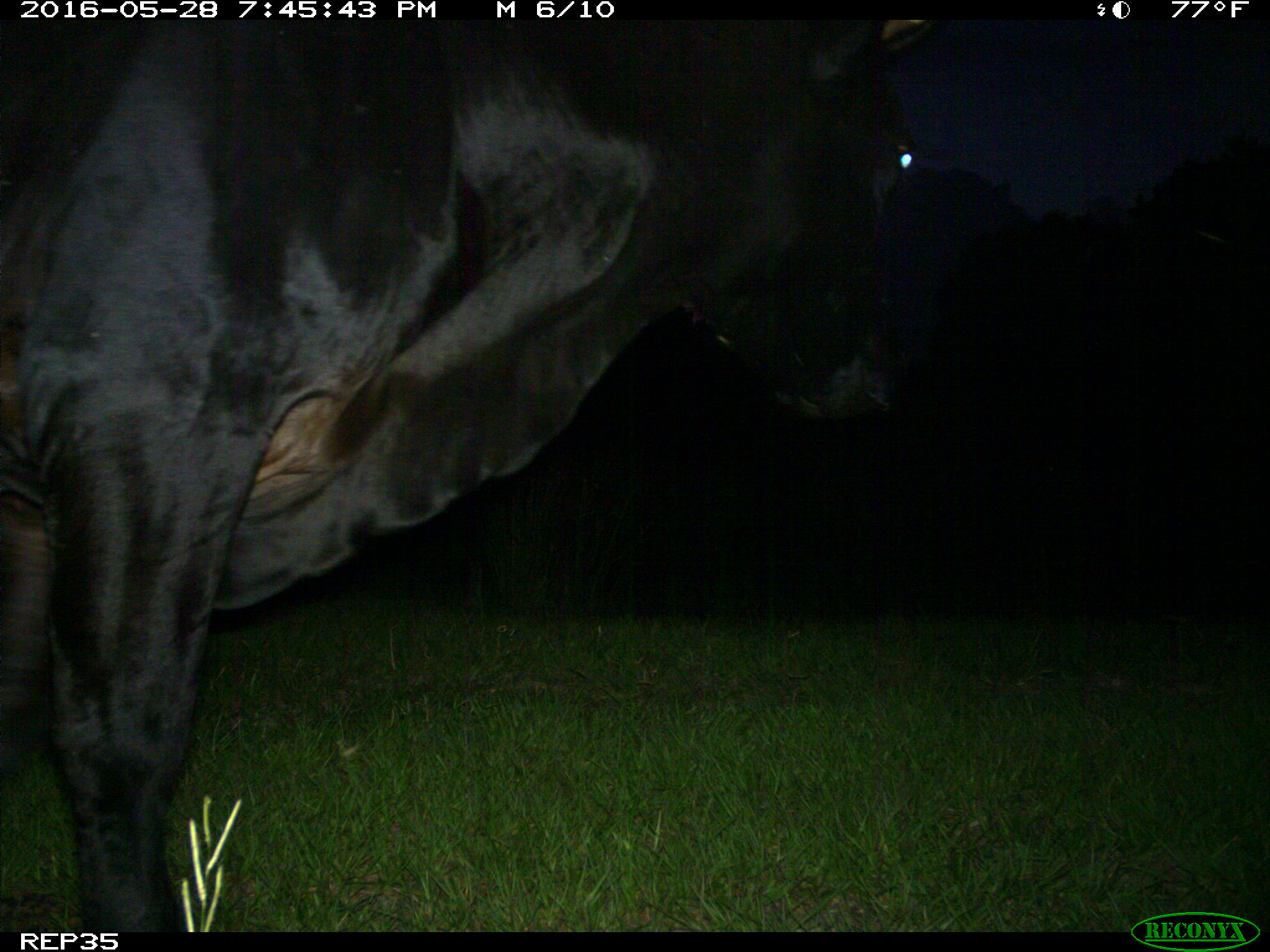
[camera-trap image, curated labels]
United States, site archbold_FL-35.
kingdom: Animalia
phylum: Chordata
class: Mammalia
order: Artiodactyla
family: Bovidae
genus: Bos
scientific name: Bos taurus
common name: domestic cow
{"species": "Bos taurus (domestic cow)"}